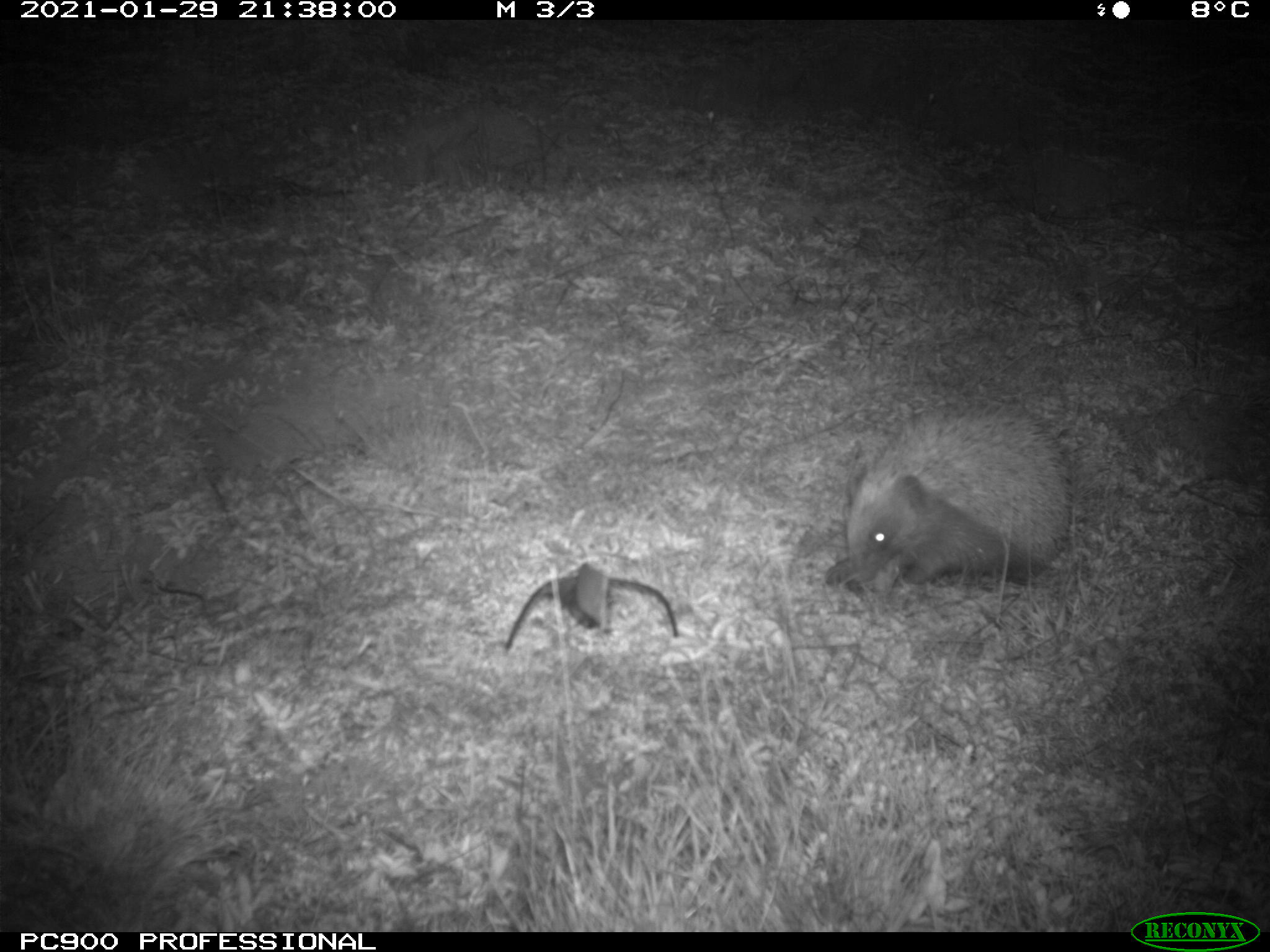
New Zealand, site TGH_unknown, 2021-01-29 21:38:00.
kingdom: Animalia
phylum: Chordata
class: Mammalia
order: Eulipotyphla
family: Erinaceidae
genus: Erinaceus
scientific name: Erinaceus europaeus europaeus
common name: european hedgehog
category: hedgehog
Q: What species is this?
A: Hedgehog (european hedgehog) (Erinaceus europaeus europaeus).